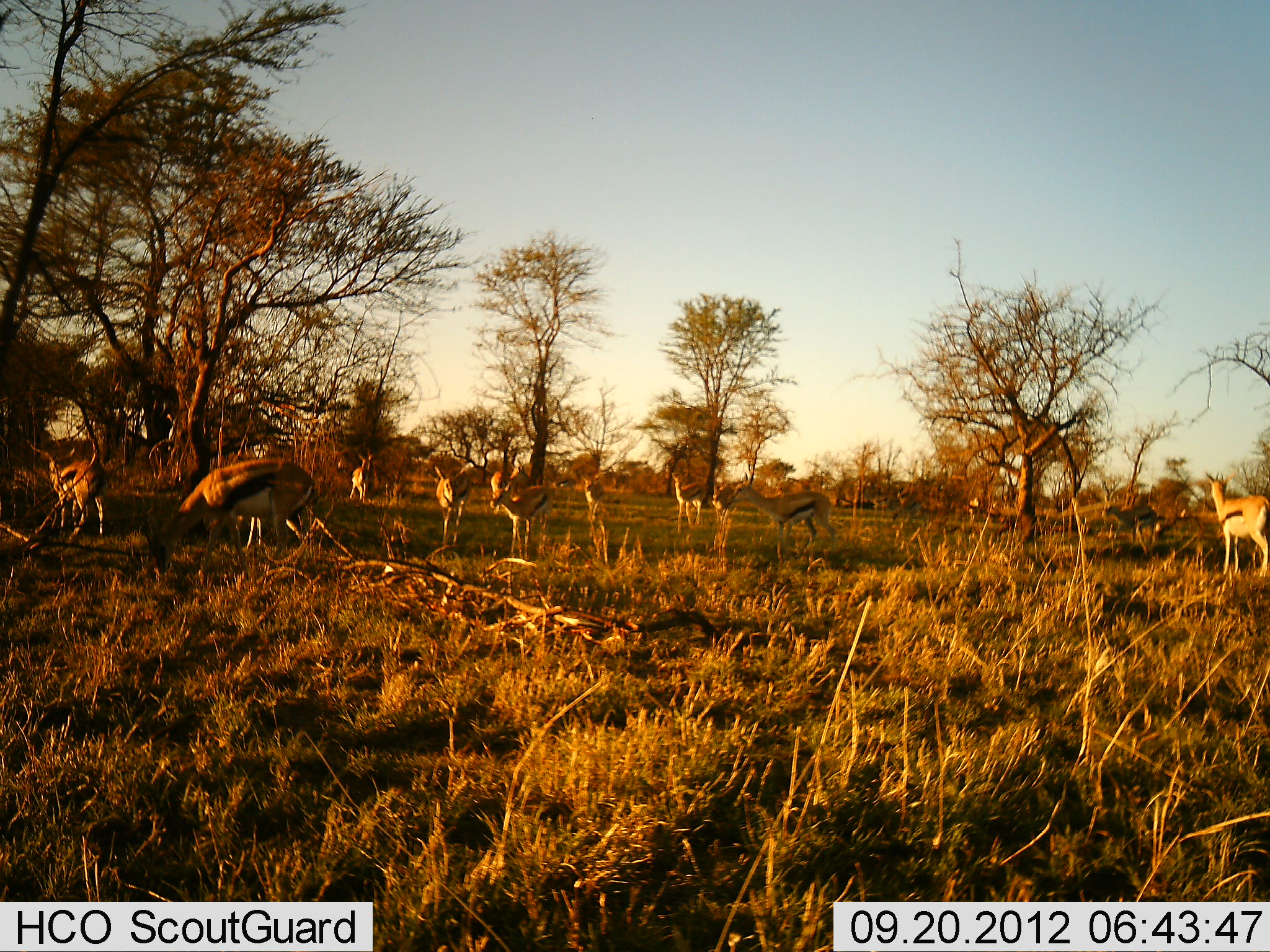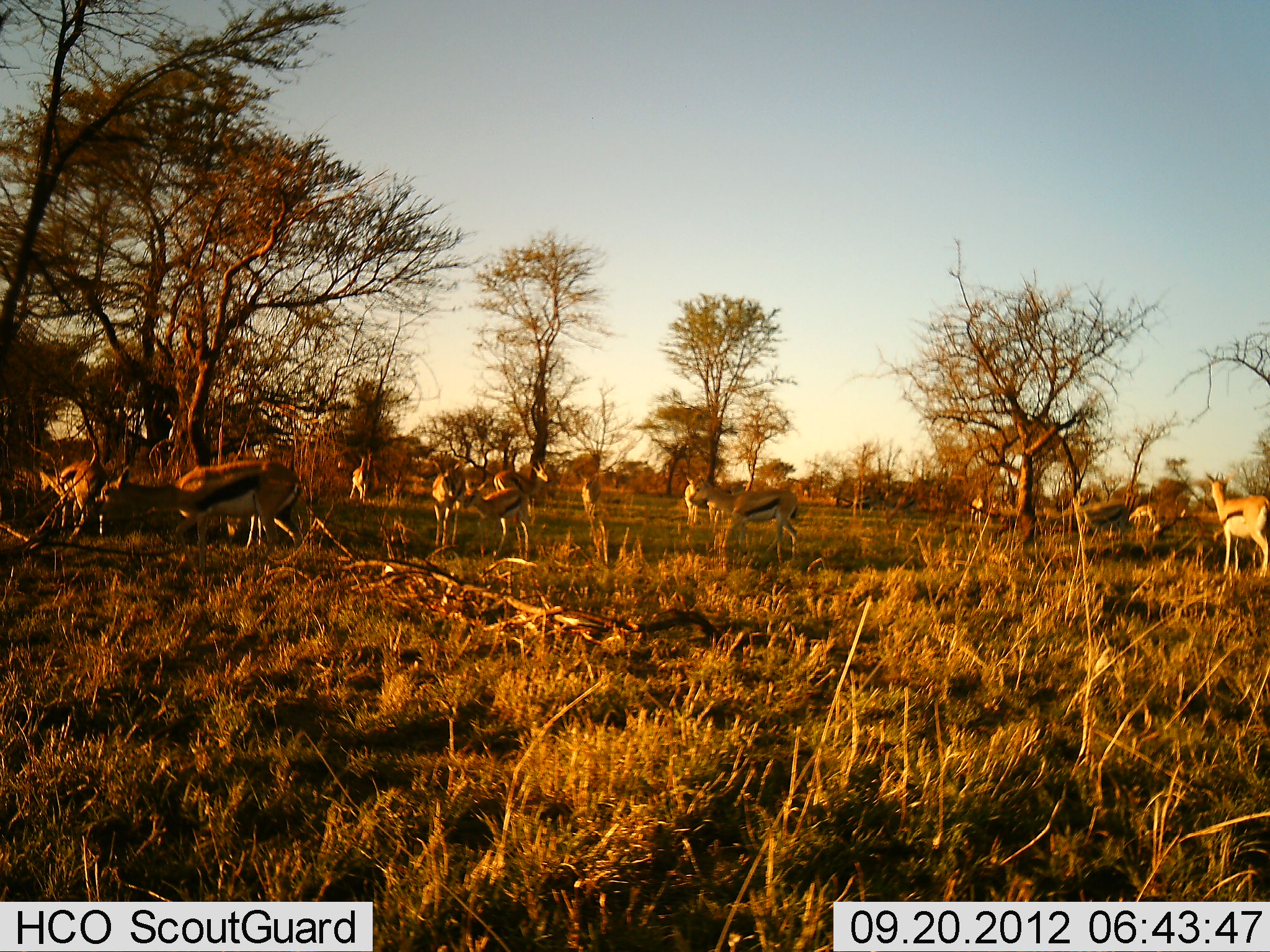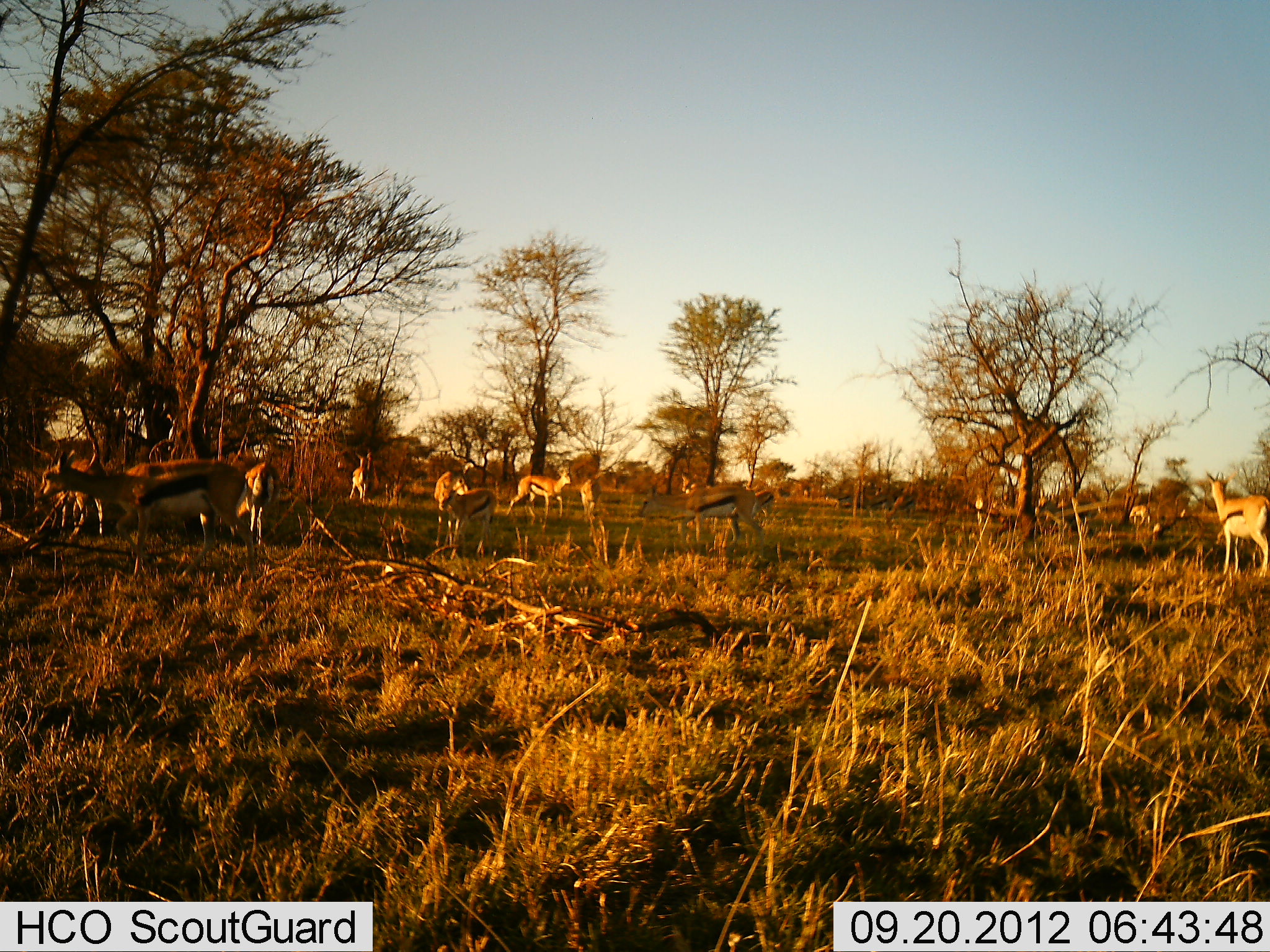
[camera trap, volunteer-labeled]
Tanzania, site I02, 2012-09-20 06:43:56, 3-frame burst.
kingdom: Animalia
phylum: Chordata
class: Mammalia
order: Artiodactyla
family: Bovidae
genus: Eudorcas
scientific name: Eudorcas thomsonii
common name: thomson's gazelle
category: gazellethomsons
Gazellethomsons (thomson's gazelle) (Eudorcas thomsonii), count 11-50. Behavior (volunteer vote fractions): standing 90%, resting 10%, moving 90%, interacting 10%. Young present (vote fraction): 0%. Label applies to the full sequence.